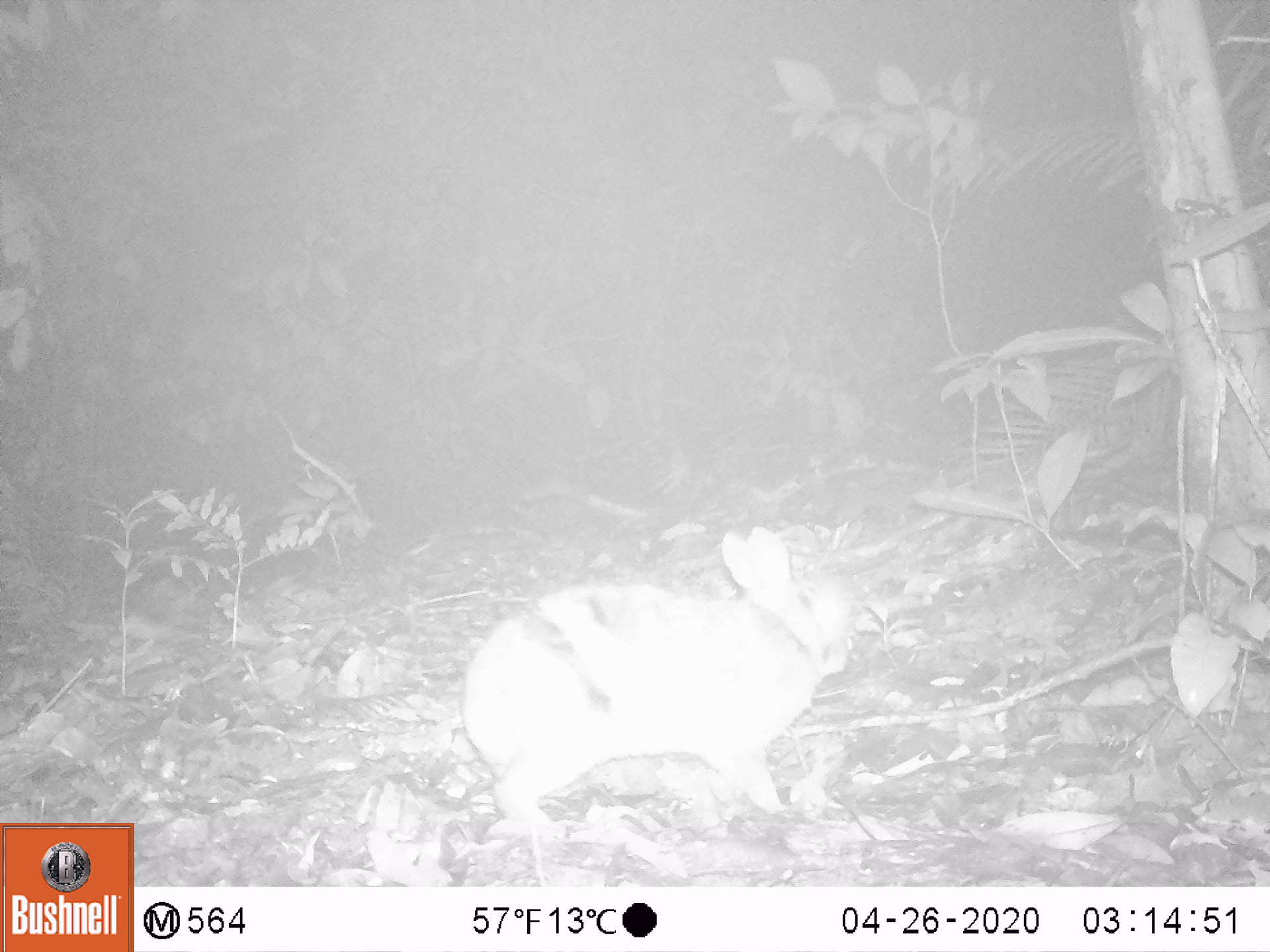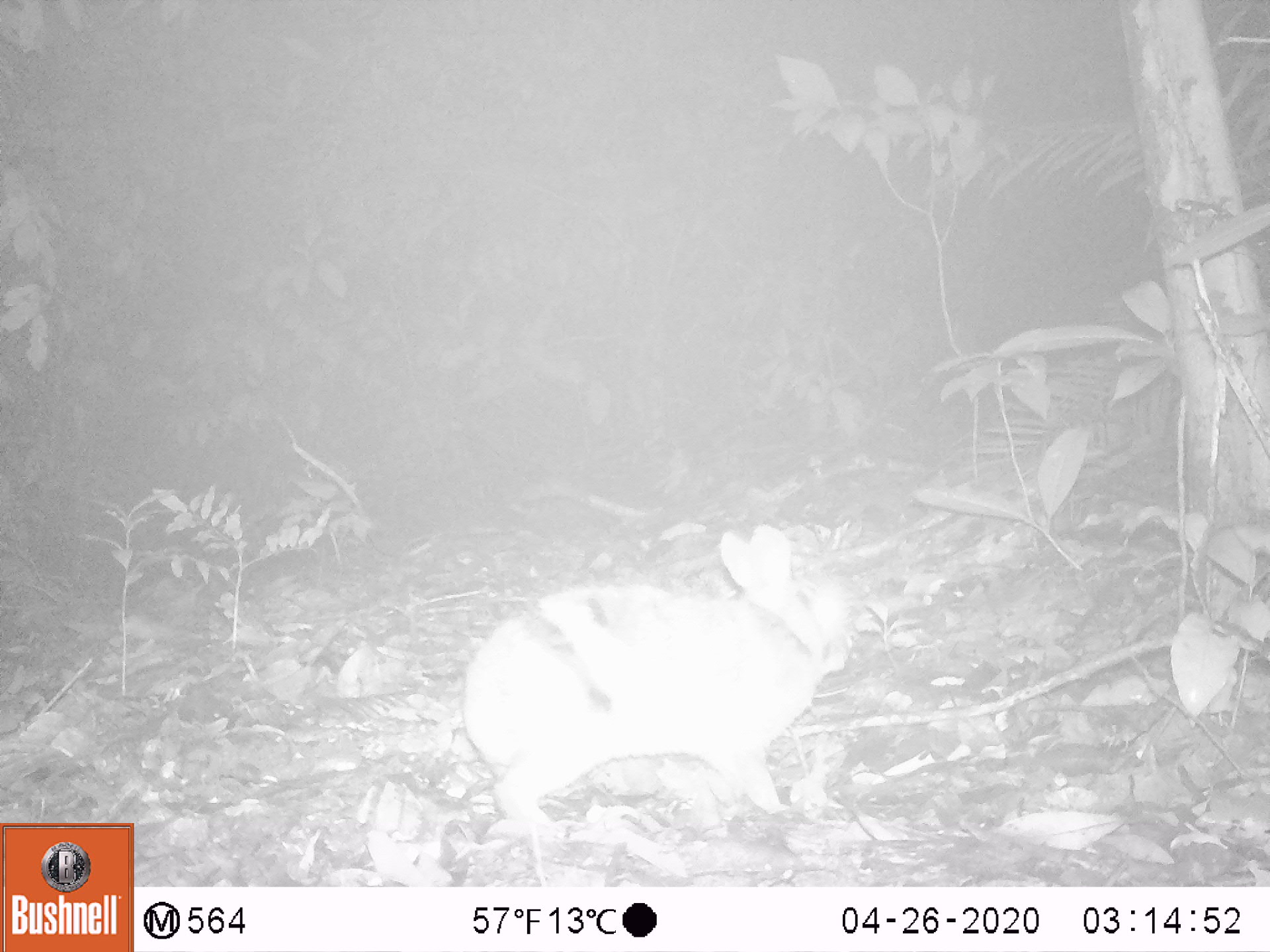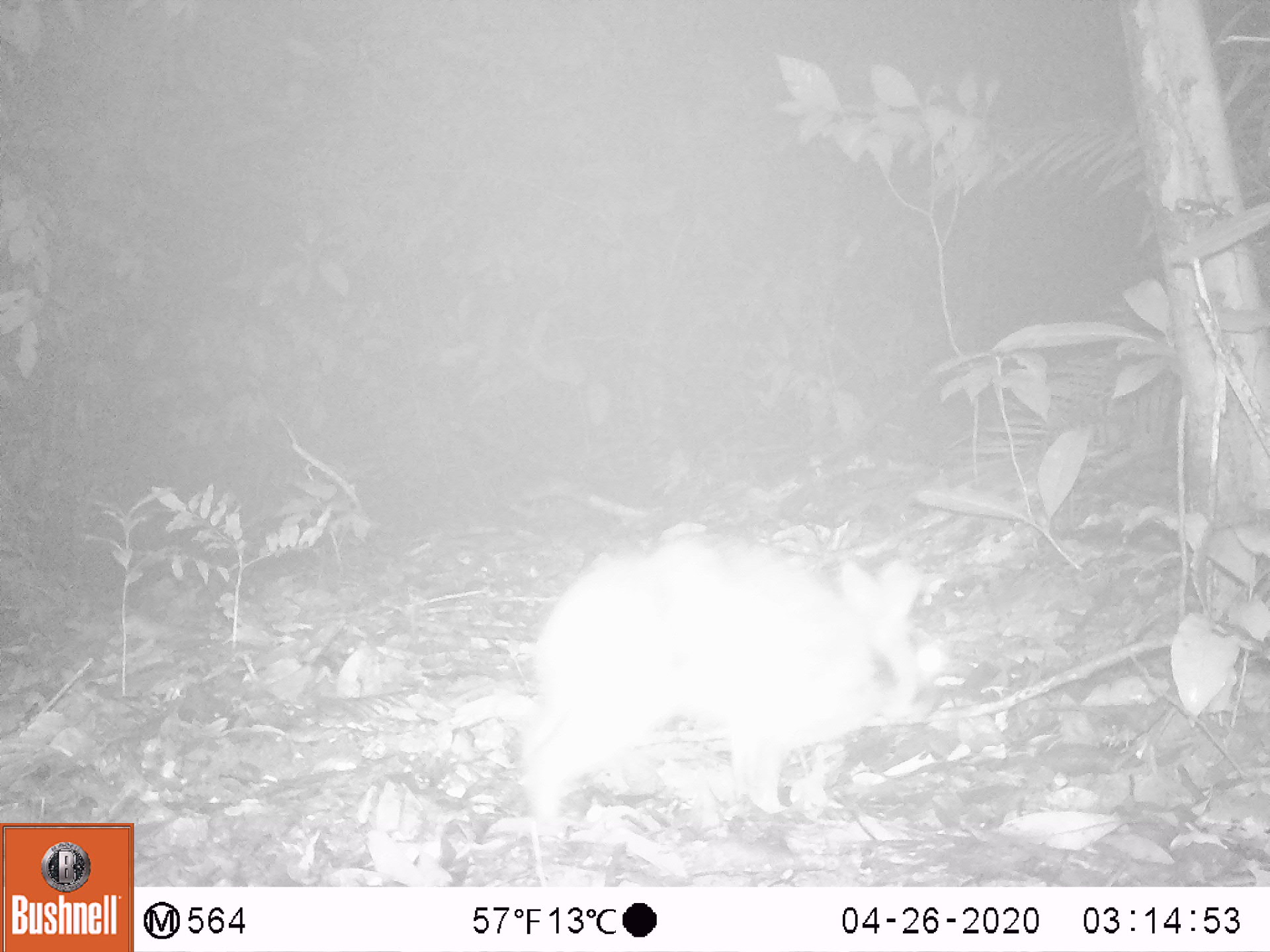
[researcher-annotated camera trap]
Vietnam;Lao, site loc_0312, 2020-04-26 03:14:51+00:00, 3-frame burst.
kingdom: Animalia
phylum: Chordata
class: Mammalia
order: Lagomorpha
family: Leporidae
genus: Nesolagus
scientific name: Nesolagus timminsi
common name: annamite striped rabbit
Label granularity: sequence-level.